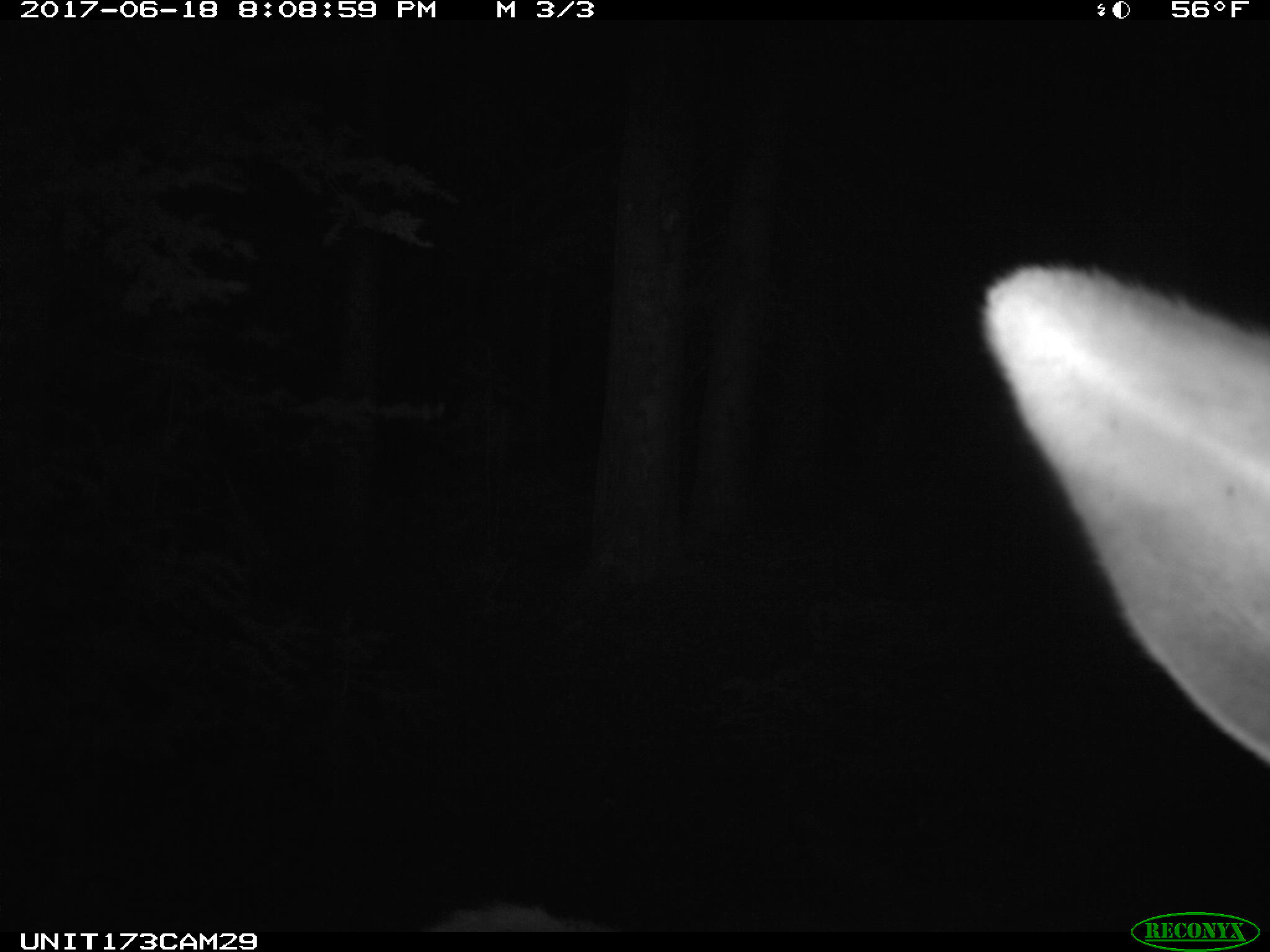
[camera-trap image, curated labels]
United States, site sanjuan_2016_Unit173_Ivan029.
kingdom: Animalia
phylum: Chordata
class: Mammalia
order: Artiodactyla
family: Cervidae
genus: Cervus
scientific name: Cervus elaphus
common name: red deer